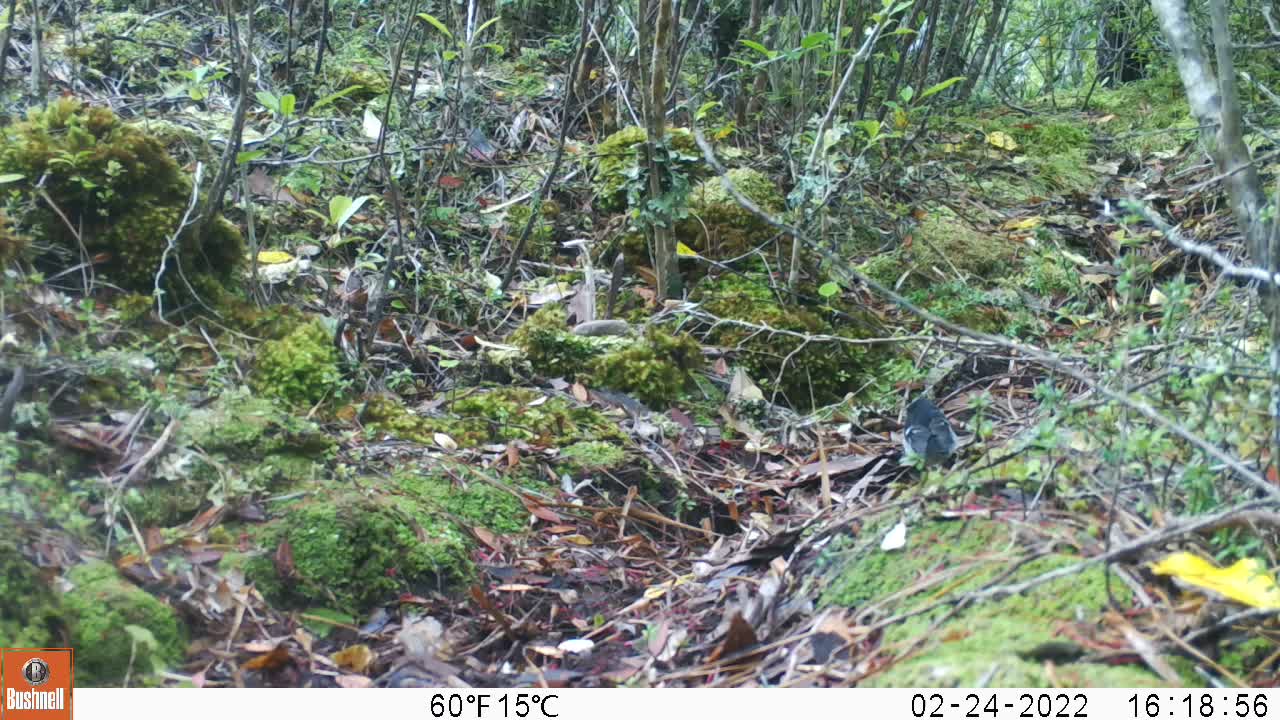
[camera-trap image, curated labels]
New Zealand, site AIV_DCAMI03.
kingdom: Animalia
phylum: Chordata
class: Aves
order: Passeriformes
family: Petroicidae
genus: Petroica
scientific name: Petroica macrocephala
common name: tomtit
Tomtit (Petroica macrocephala).